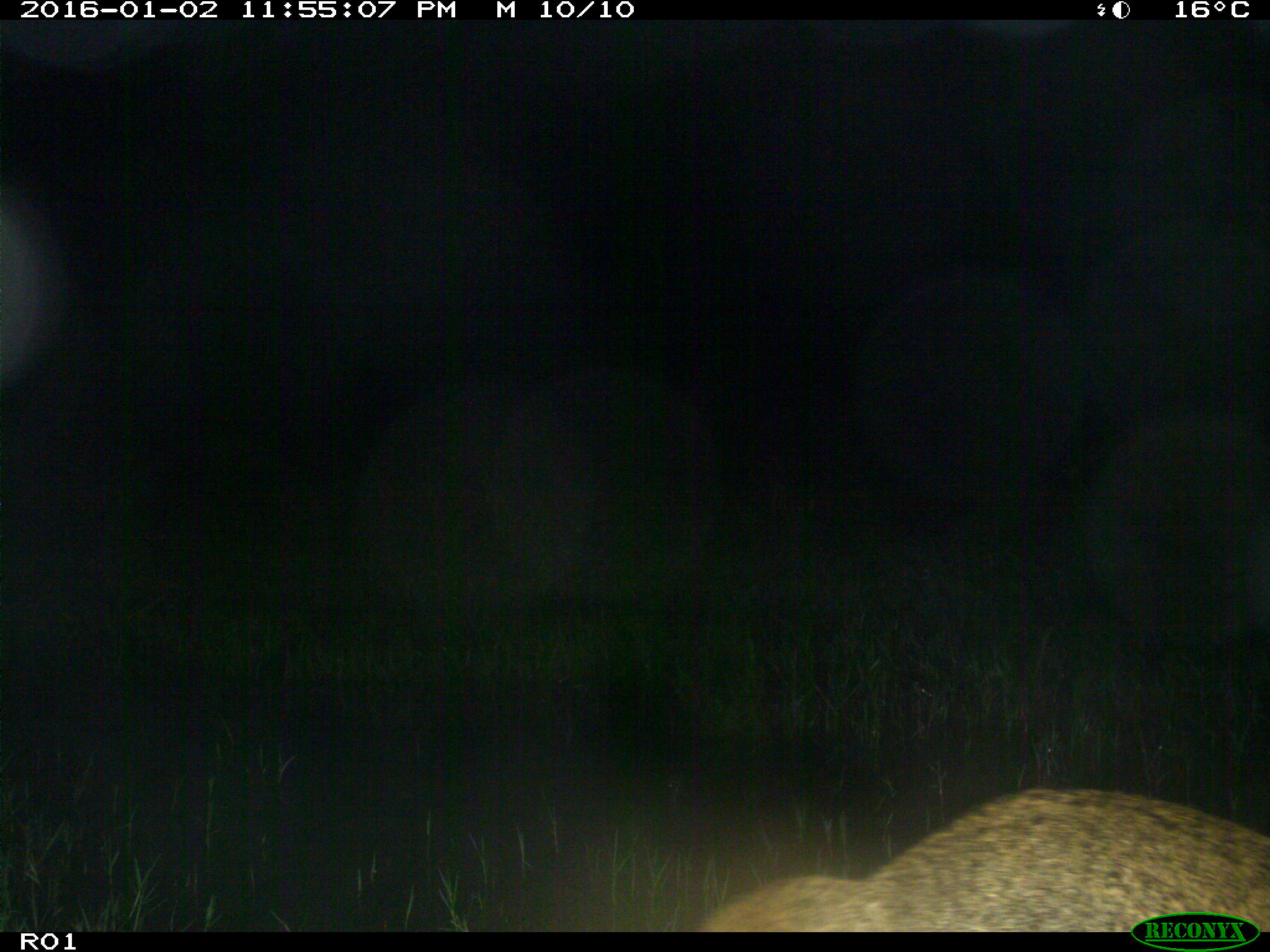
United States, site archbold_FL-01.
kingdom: Animalia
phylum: Chordata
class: Mammalia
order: Carnivora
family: Felidae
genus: Lynx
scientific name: Lynx rufus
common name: bobcat